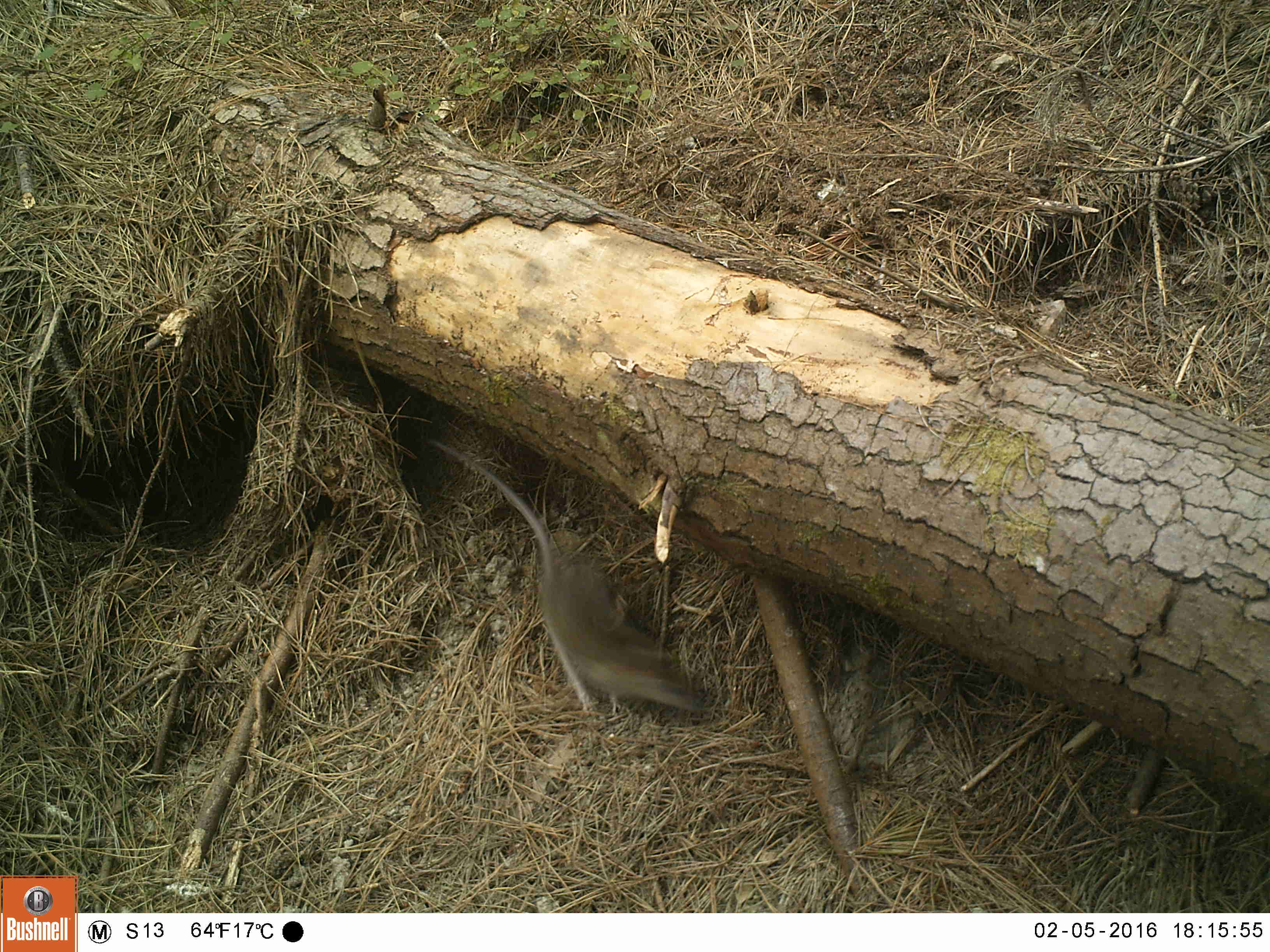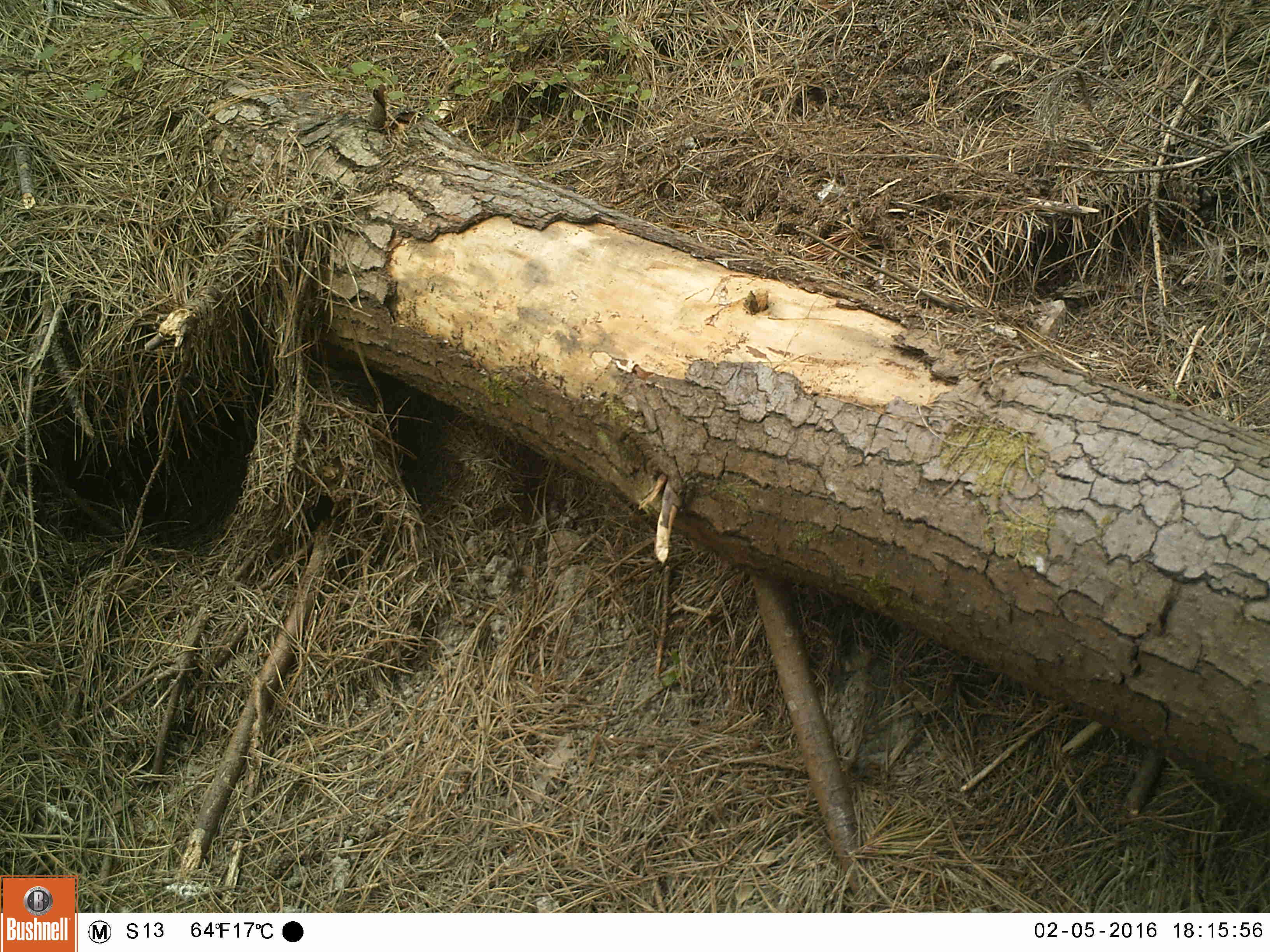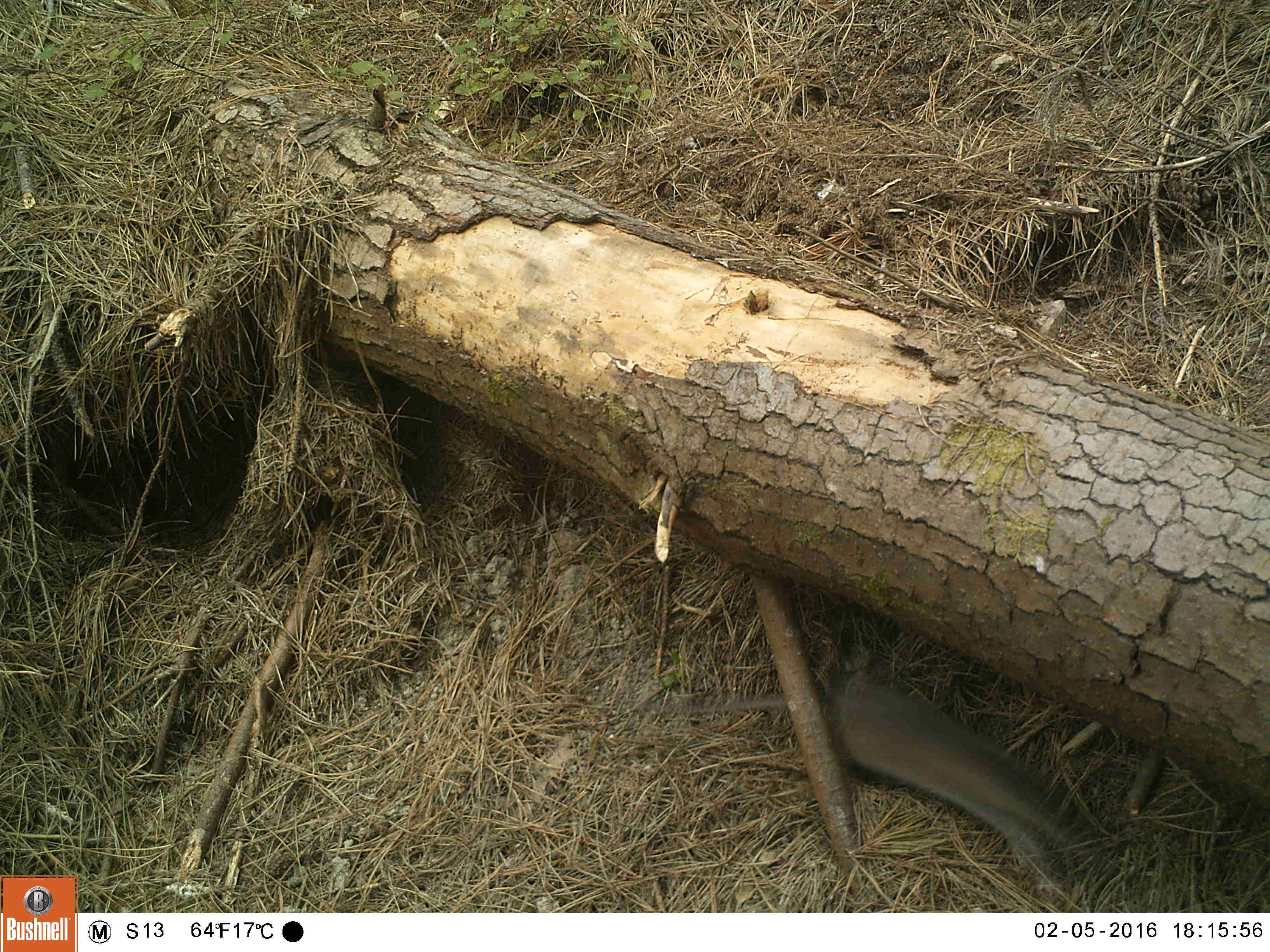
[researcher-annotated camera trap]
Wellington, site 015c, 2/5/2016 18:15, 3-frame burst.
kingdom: Animalia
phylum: Chordata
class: Mammalia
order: Rodentia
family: Muridae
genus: Rattus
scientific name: Rattus norvegicus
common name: norway rat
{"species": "norway rat (Rattus norvegicus)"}